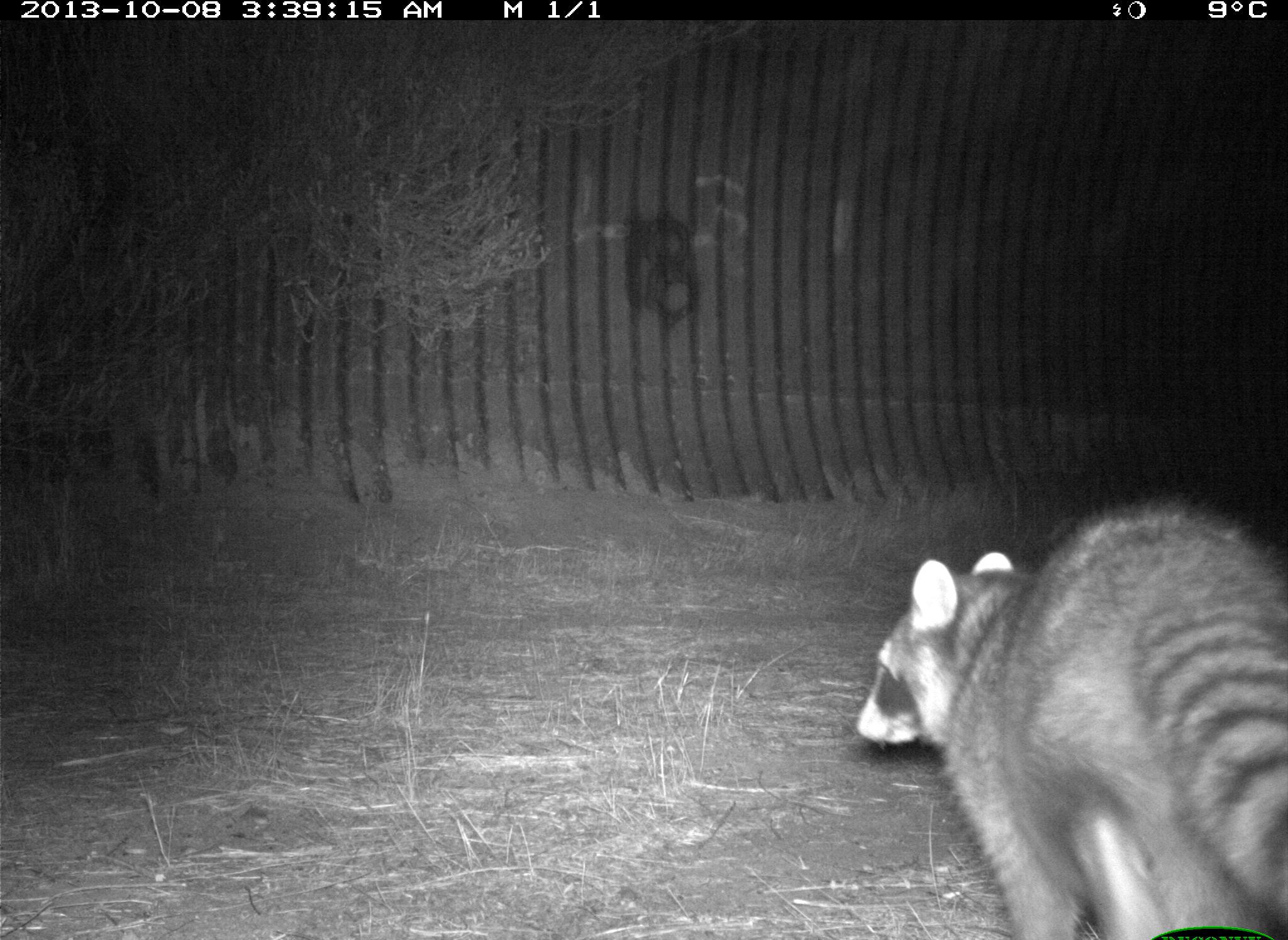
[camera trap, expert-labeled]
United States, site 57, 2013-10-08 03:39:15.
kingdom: Animalia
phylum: Chordata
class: Mammalia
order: Carnivora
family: Procyonidae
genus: Procyon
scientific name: Procyon lotor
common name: raccoon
Raccoon (Procyon lotor).